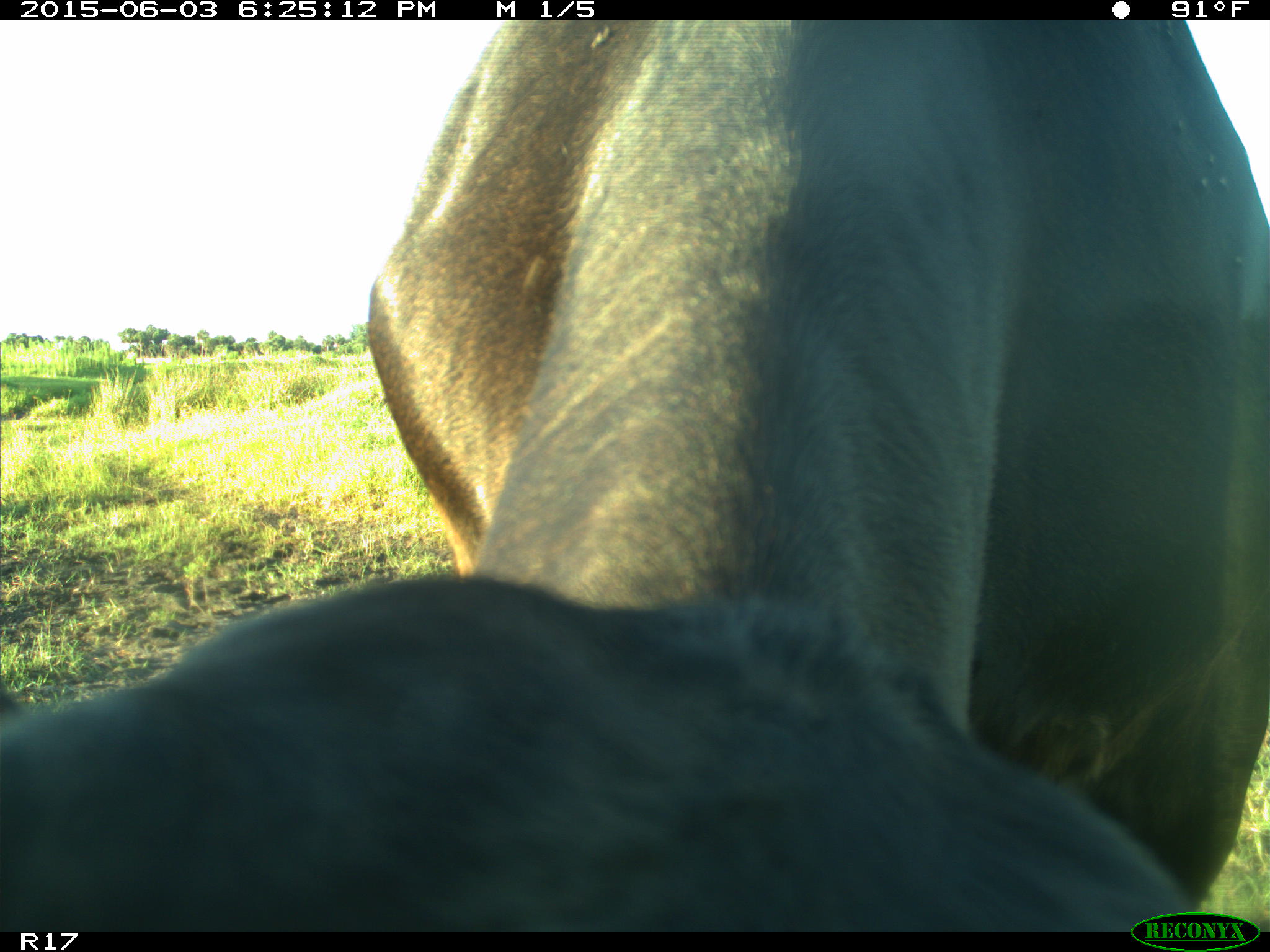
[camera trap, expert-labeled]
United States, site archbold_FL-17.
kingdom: Animalia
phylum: Chordata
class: Mammalia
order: Artiodactyla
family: Bovidae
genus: Bos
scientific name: Bos taurus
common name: domestic cow